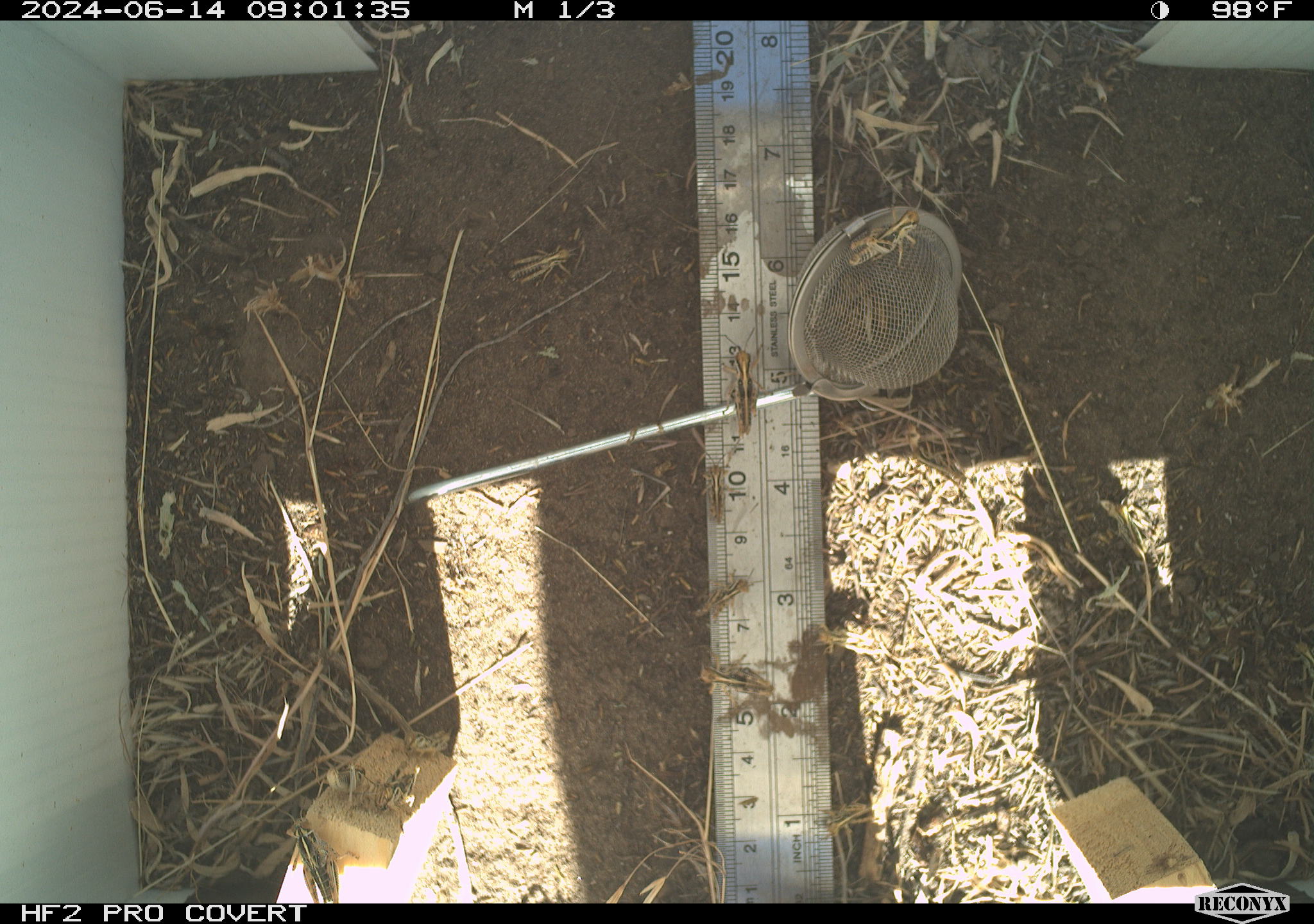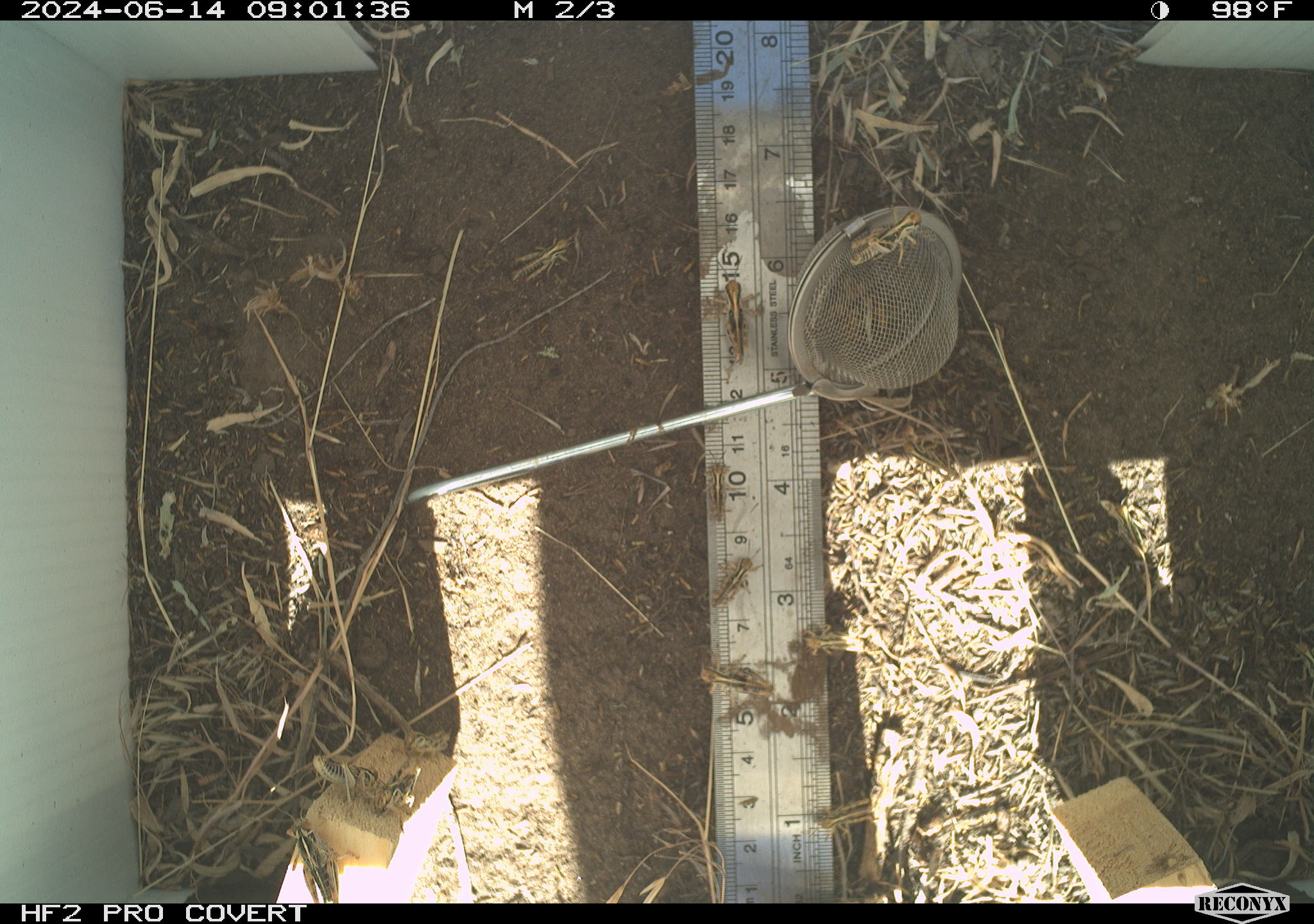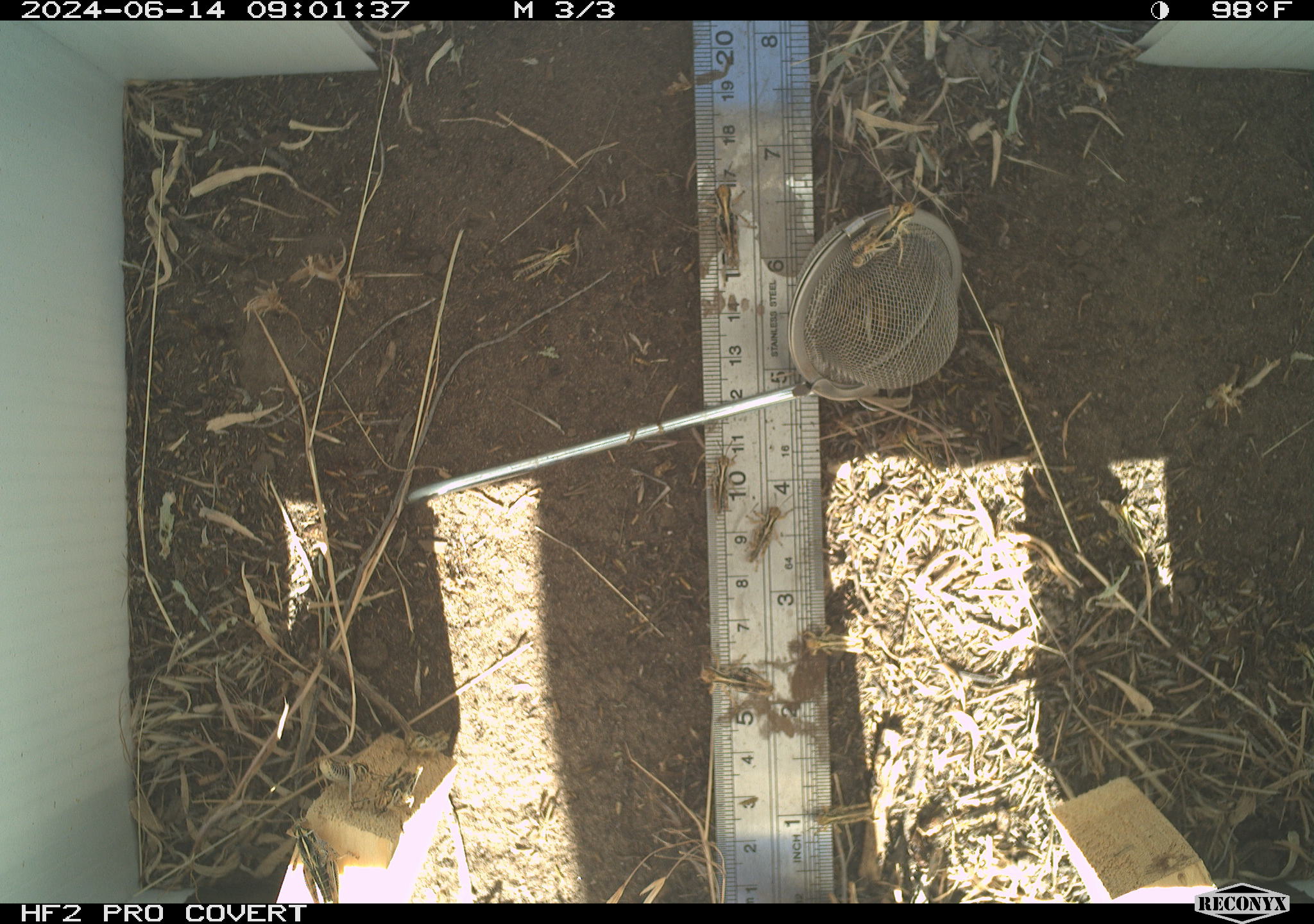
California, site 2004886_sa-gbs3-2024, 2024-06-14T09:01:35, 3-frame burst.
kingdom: Animalia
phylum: Arthropoda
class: Insecta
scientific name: Insecta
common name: insect